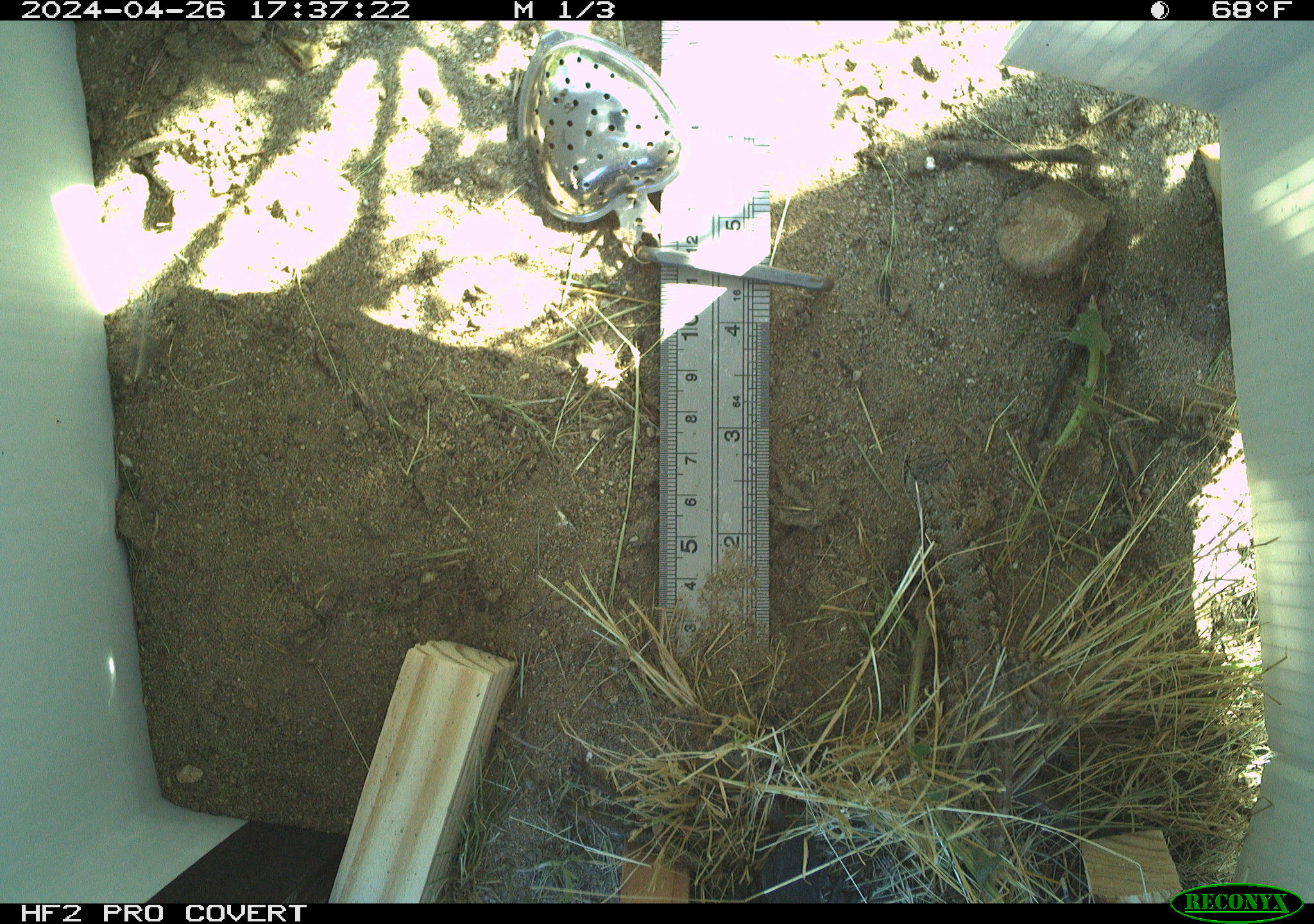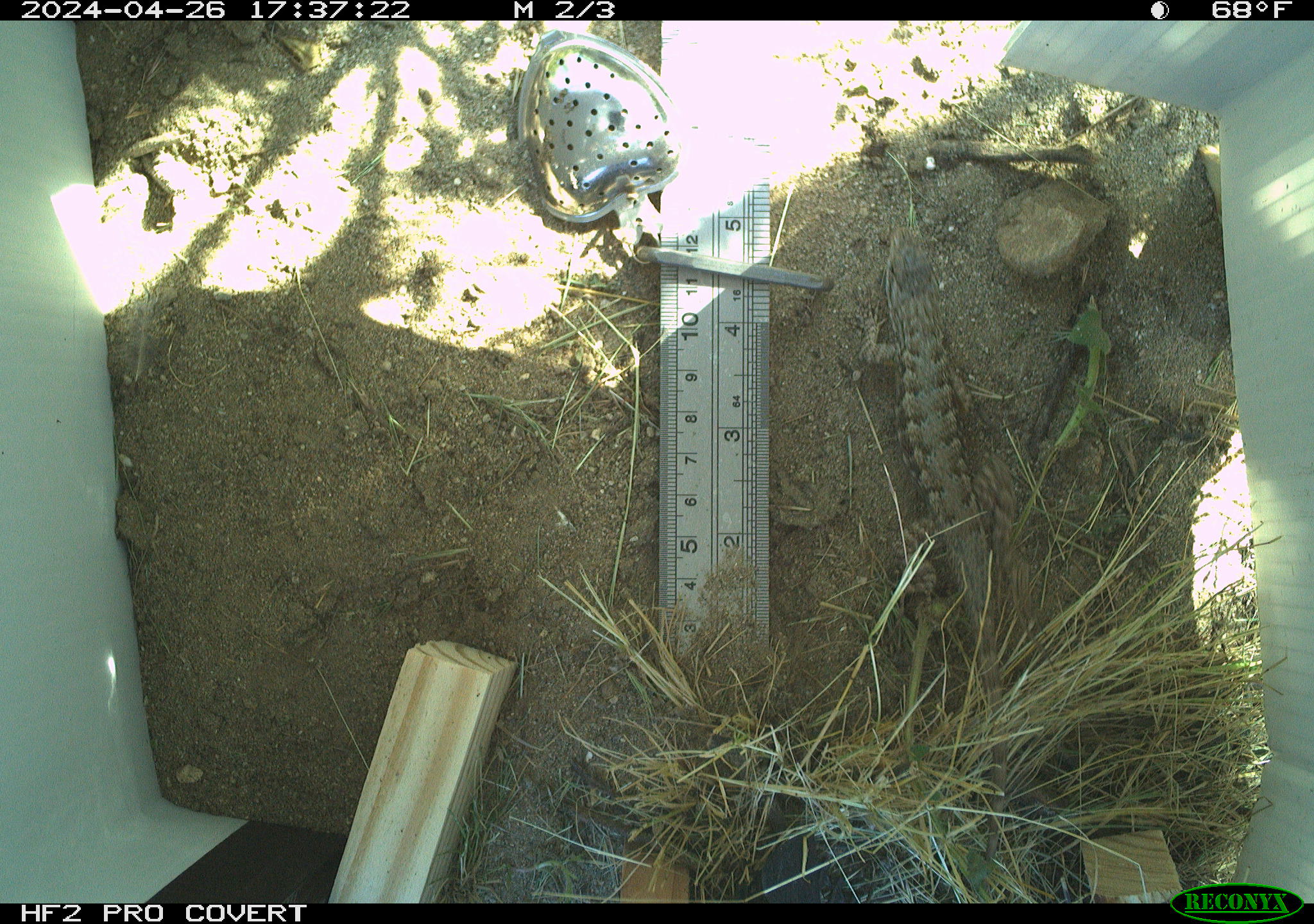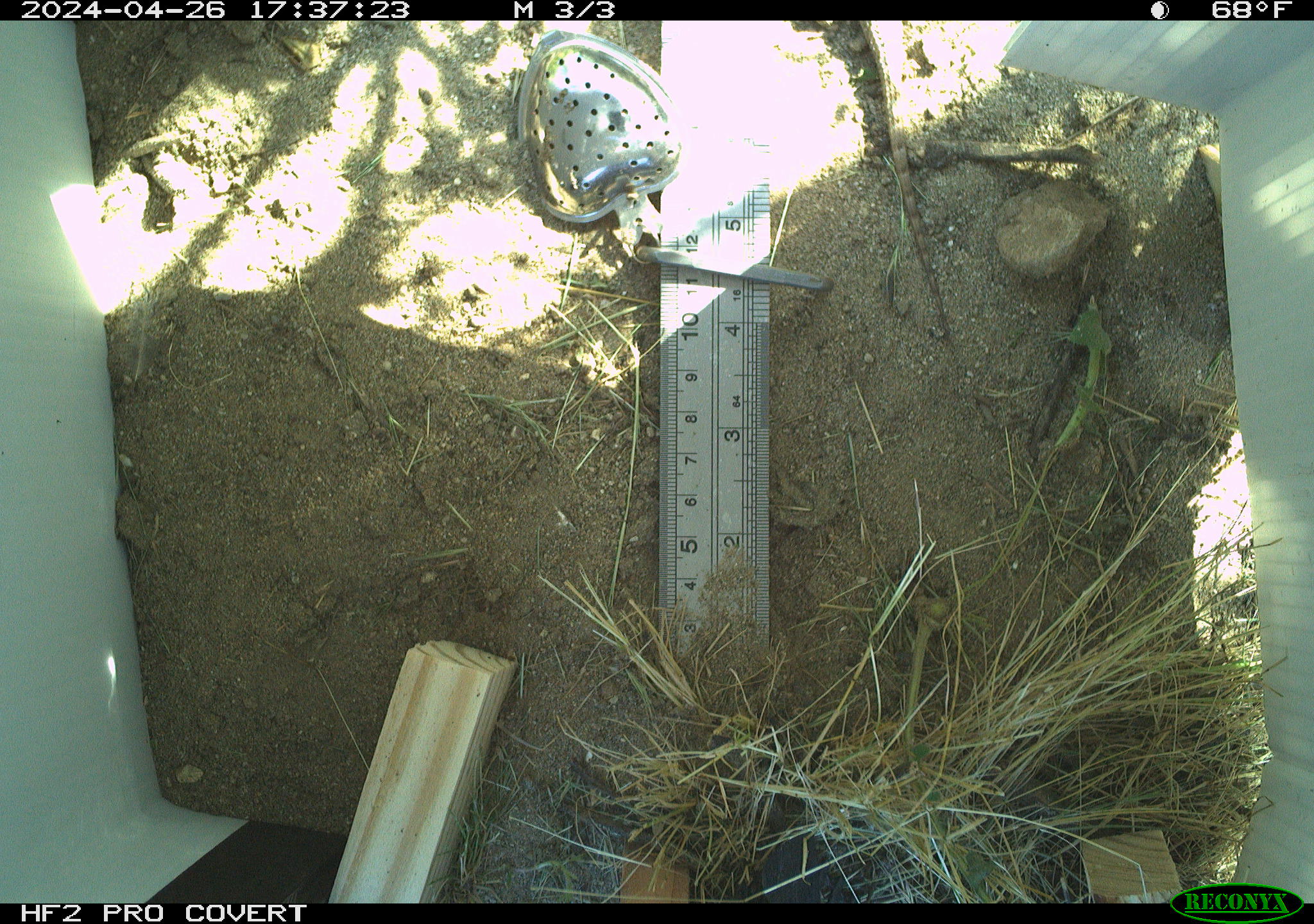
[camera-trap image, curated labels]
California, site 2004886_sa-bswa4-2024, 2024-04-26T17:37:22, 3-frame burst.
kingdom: Animalia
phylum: Chordata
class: Reptilia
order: Squamata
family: Phrynosomatidae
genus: Sceloporus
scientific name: Sceloporus occidentalis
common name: western fence lizard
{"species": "western fence lizard (Sceloporus occidentalis)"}